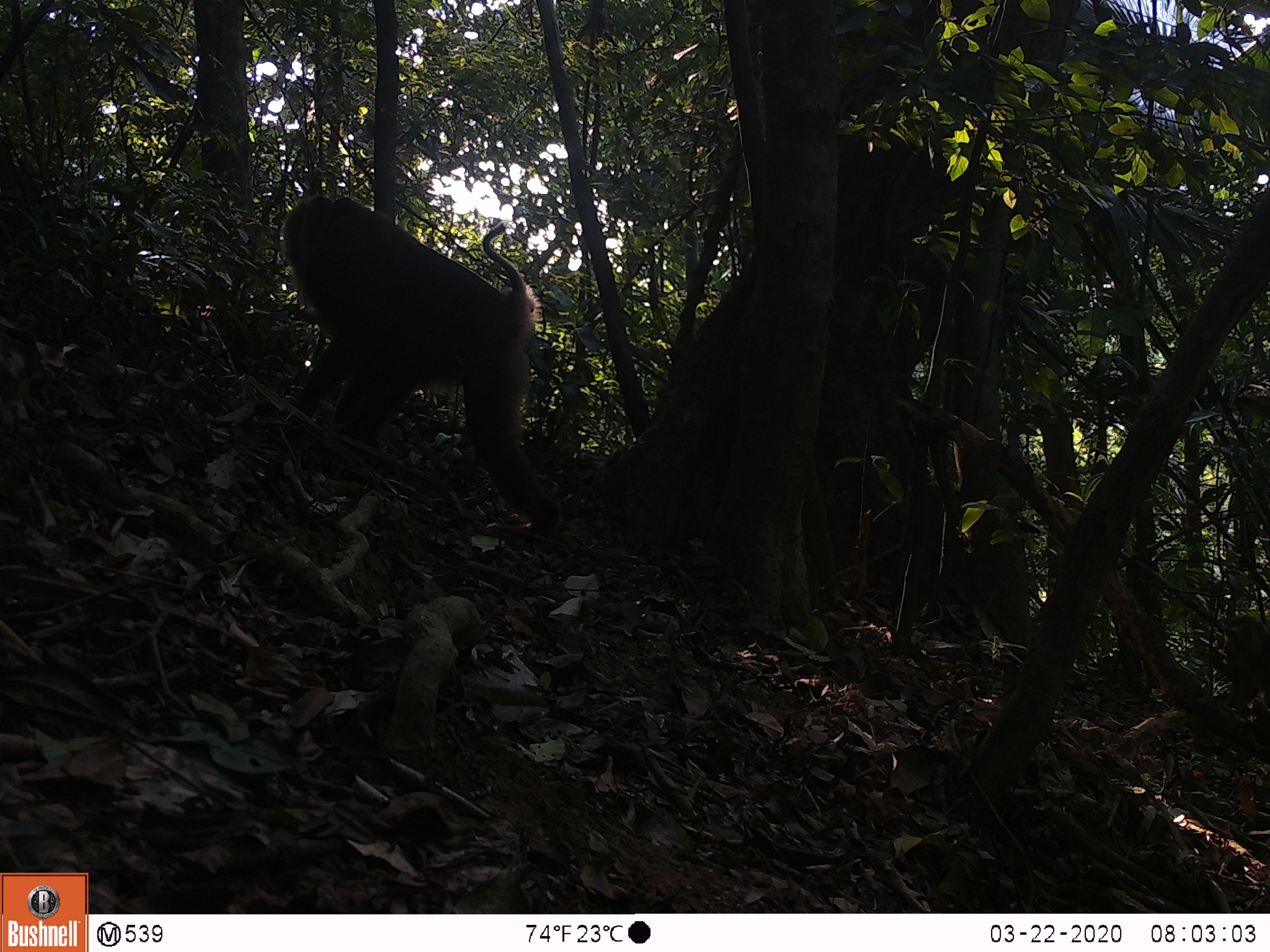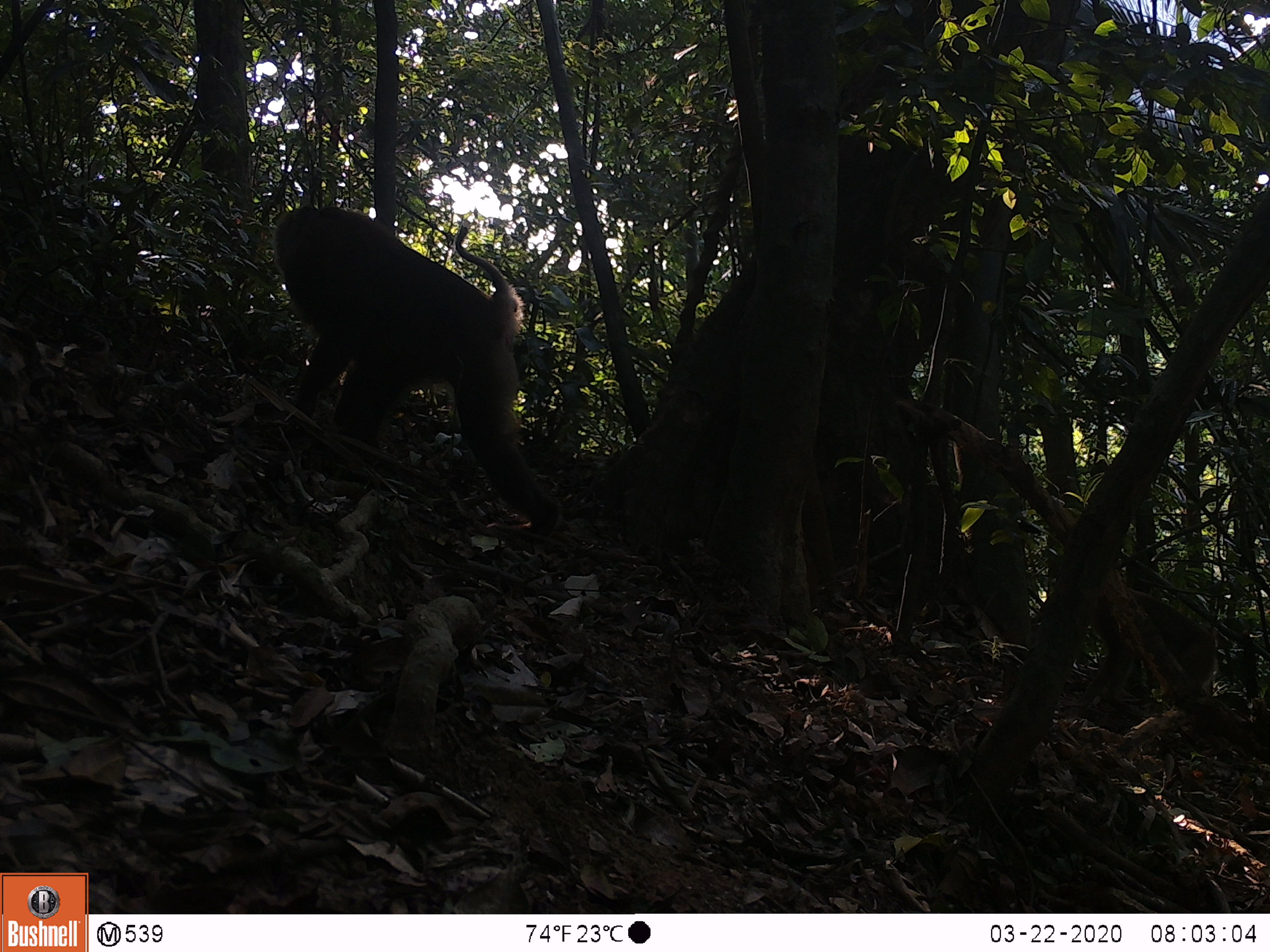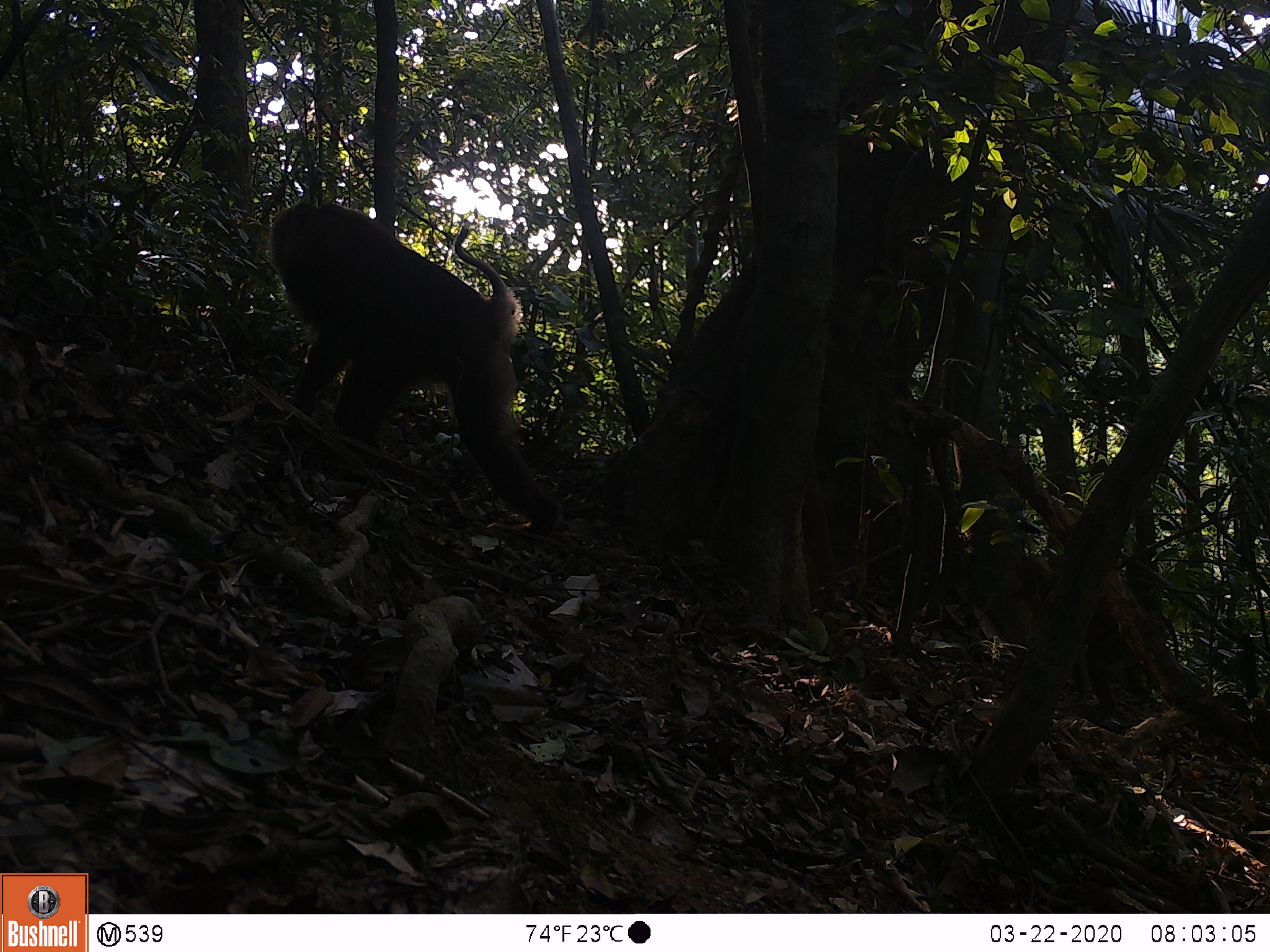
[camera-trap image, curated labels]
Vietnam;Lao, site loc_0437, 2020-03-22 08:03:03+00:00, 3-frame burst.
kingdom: Animalia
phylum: Chordata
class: Mammalia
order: Primates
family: Cercopithecidae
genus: Macaca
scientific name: Macaca nemestrina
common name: pig-tailed macaque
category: pig tailed macaque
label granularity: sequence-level